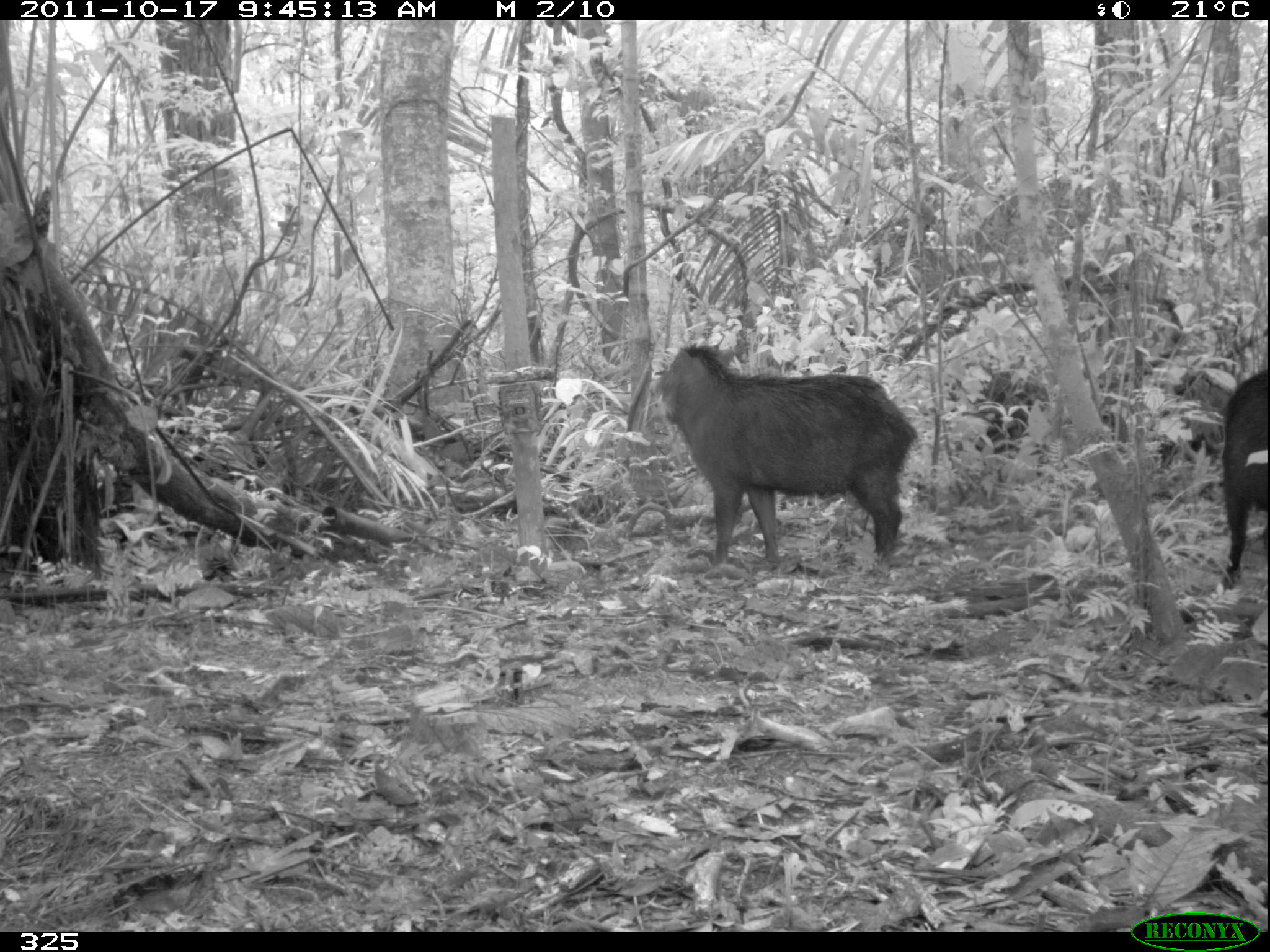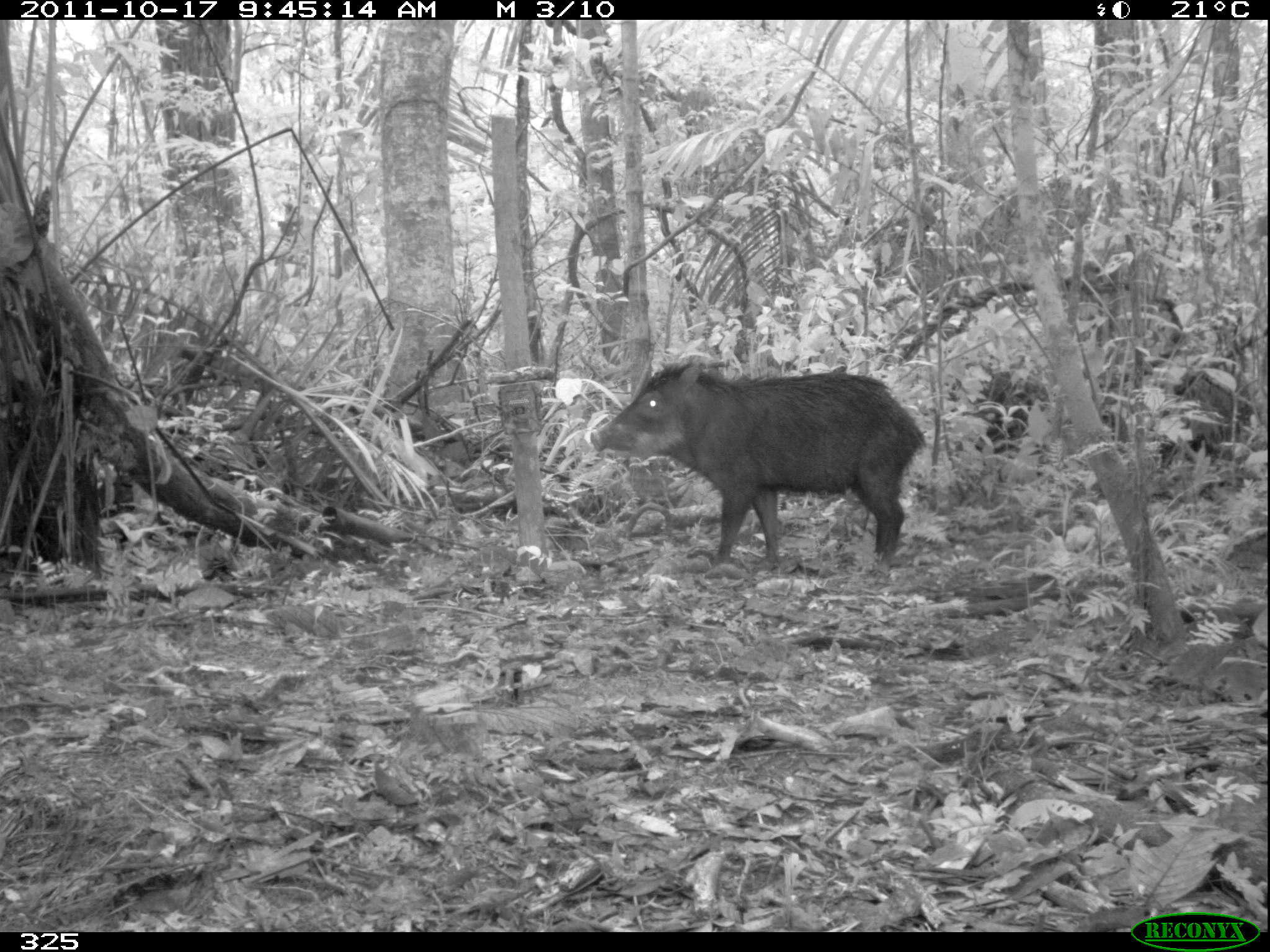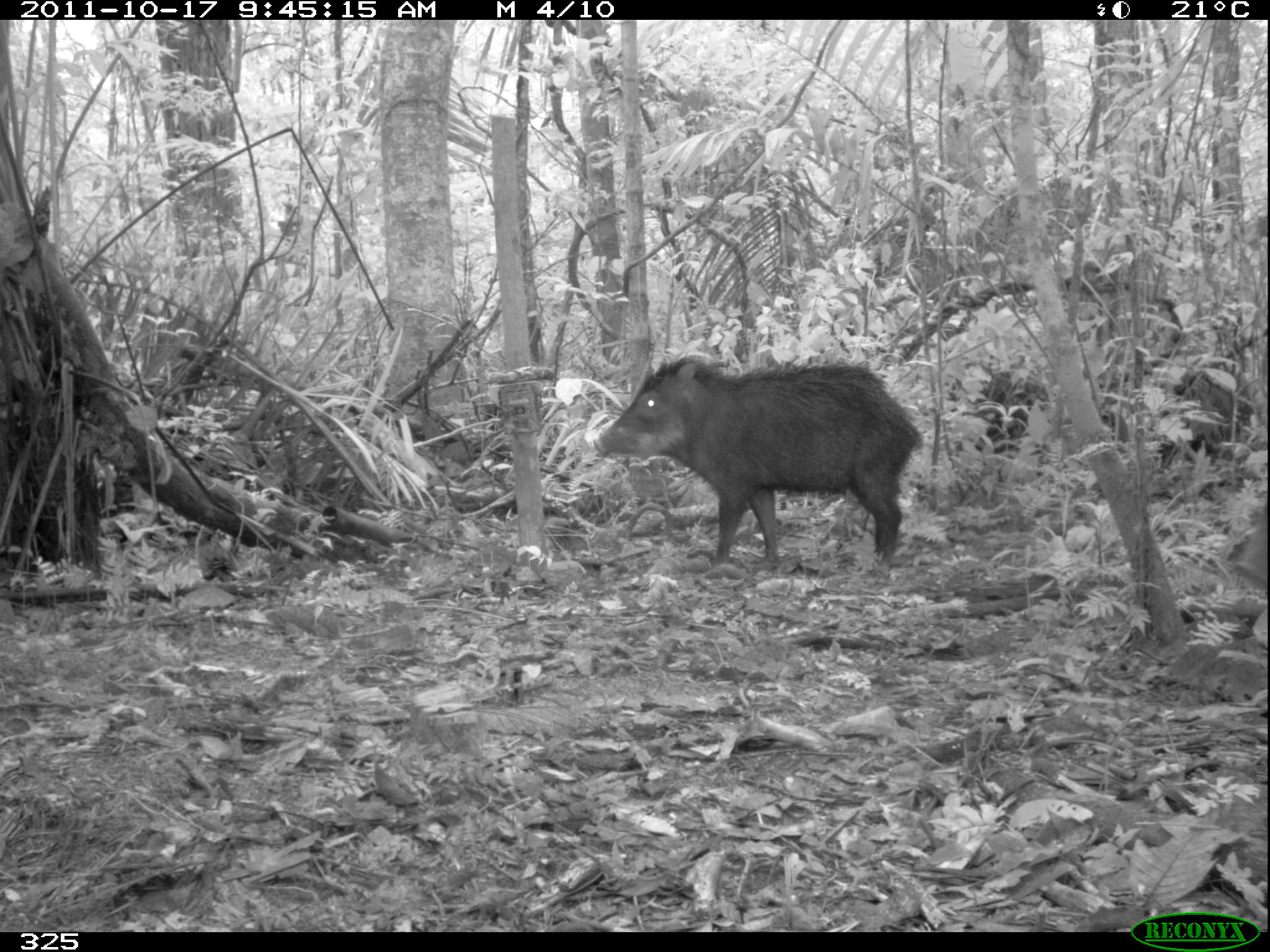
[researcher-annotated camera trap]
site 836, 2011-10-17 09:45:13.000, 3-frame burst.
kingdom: Animalia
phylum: Chordata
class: Mammalia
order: Artiodactyla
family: Tayassuidae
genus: Tayassu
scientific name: Tayassu pecari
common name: white-lipped peccary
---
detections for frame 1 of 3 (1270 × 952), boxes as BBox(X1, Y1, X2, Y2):
tayassu pecari: BBox(656, 345, 915, 570); BBox(1221, 367, 1268, 588)